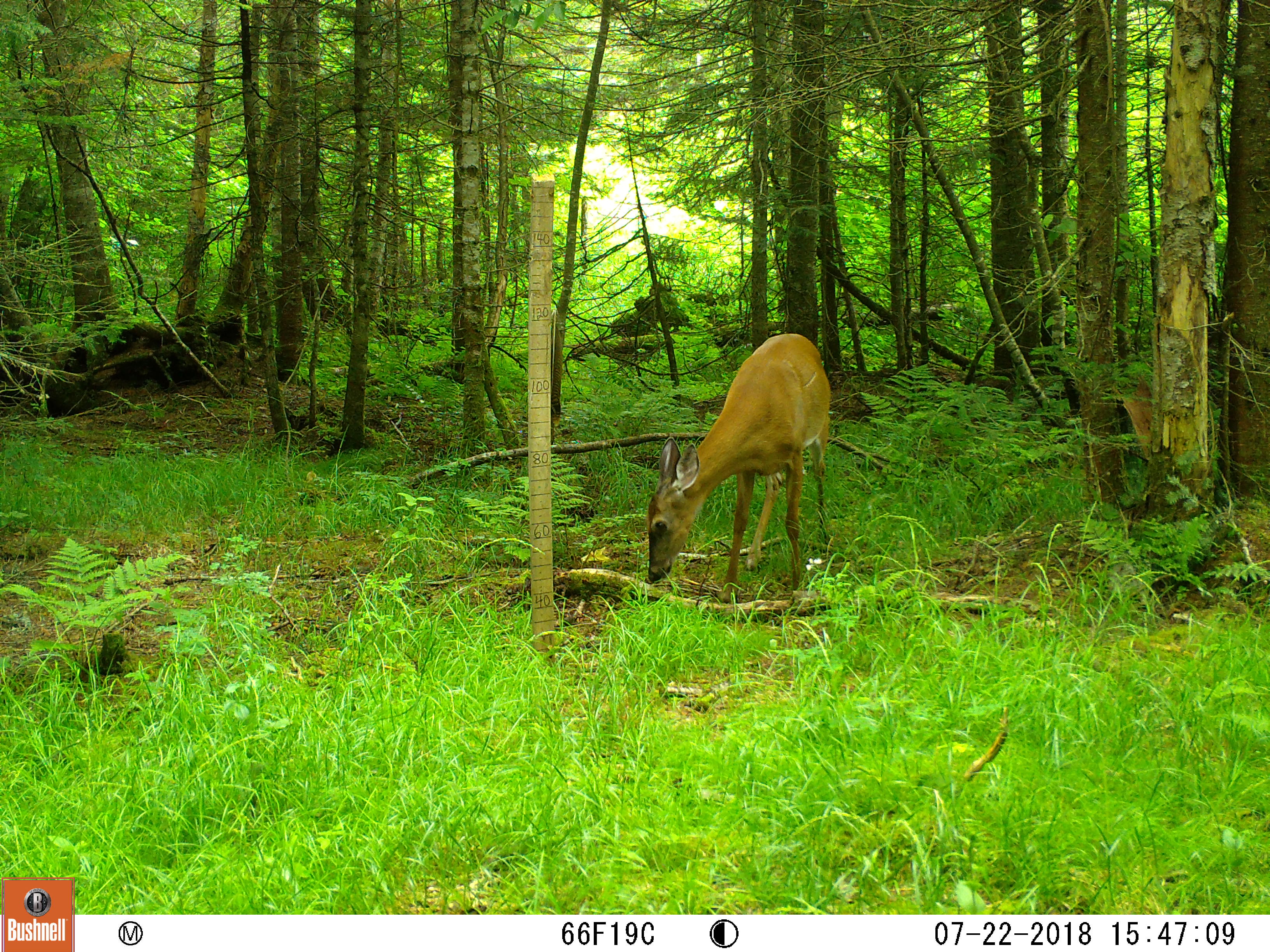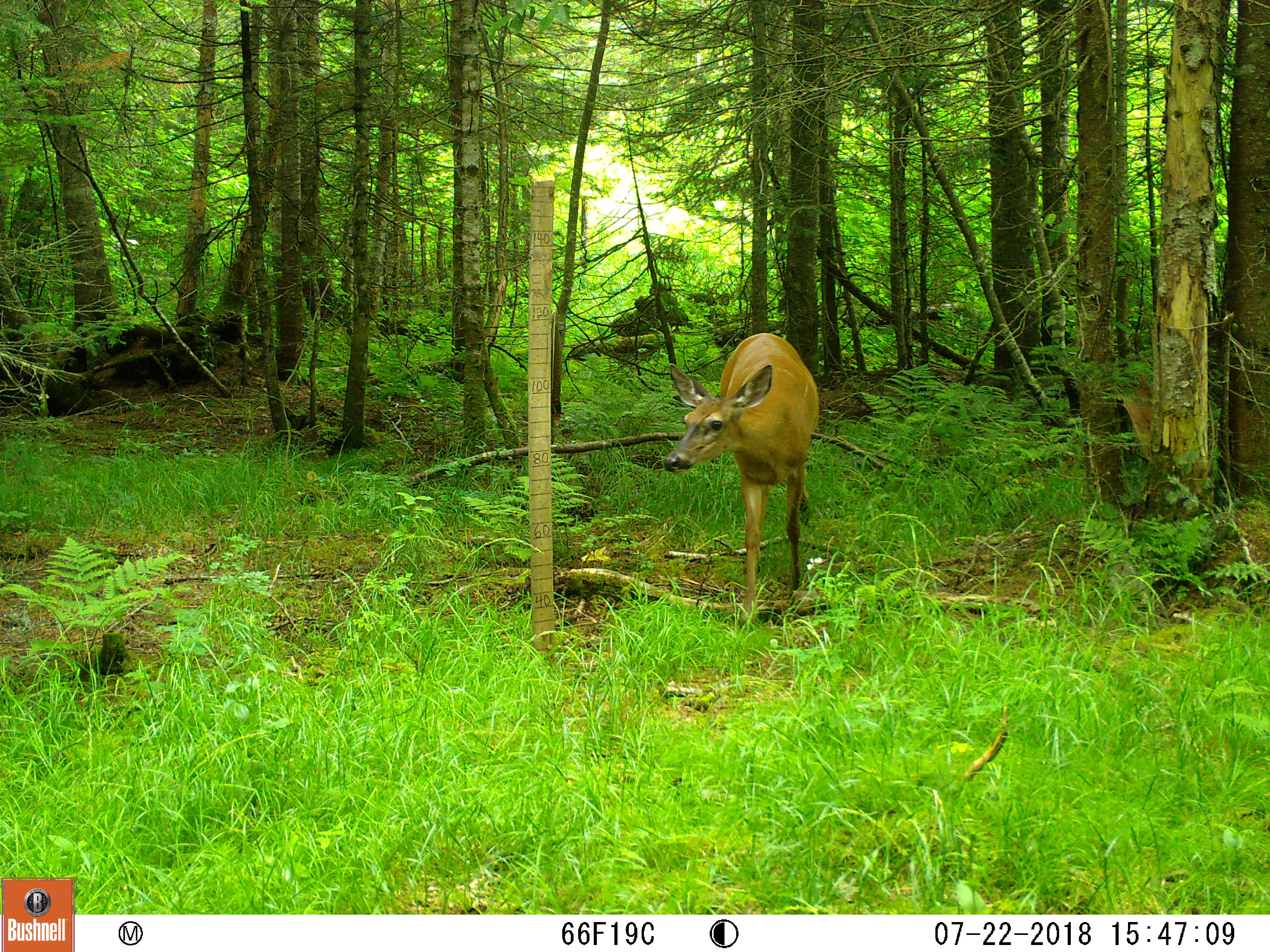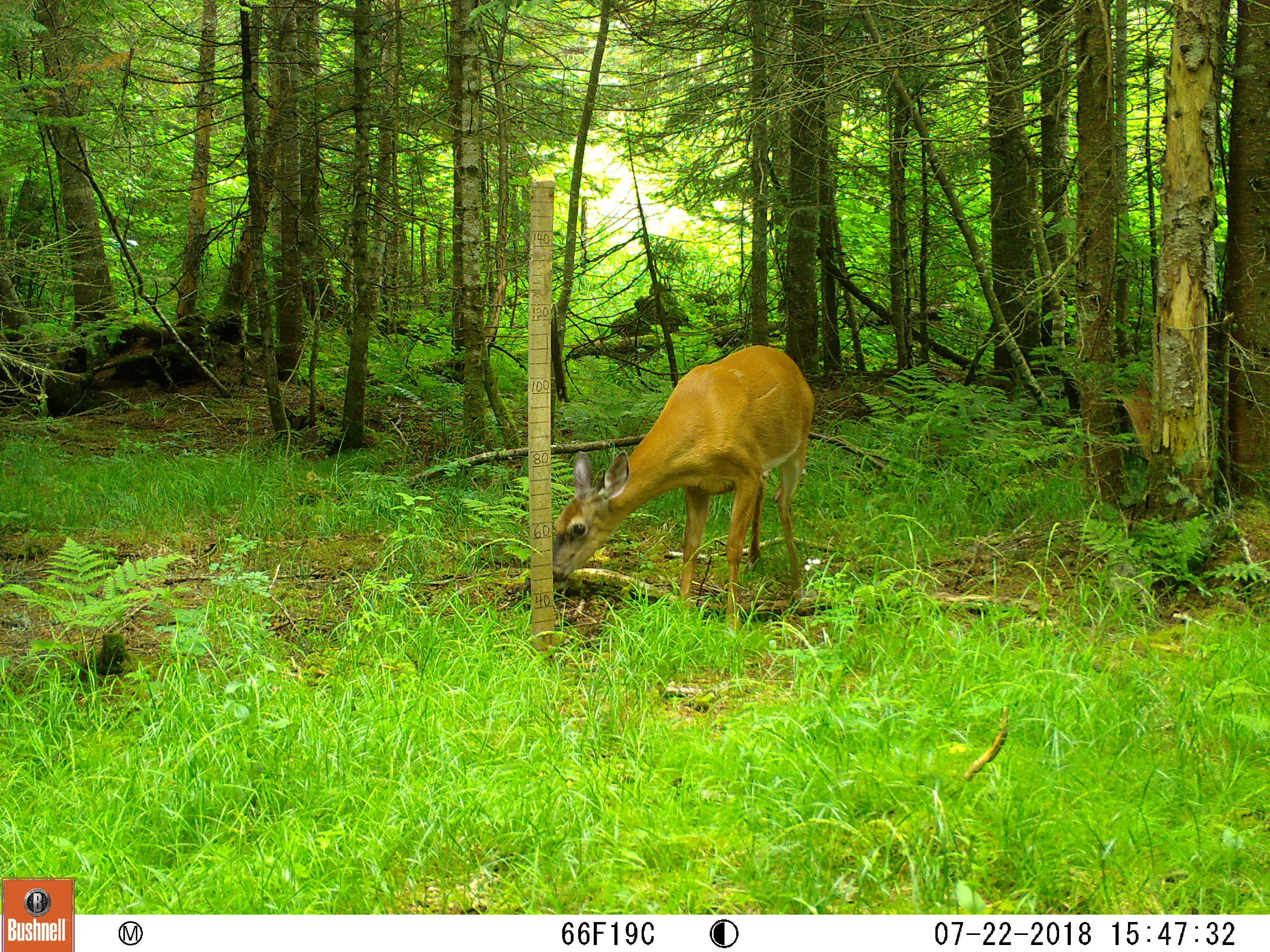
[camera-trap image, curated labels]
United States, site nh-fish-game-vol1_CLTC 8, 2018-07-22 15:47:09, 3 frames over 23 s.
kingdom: Animalia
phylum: Chordata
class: Mammalia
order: Artiodactyla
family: Cervidae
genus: Odocoileus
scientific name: Odocoileus virginianus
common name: white-tailed deer